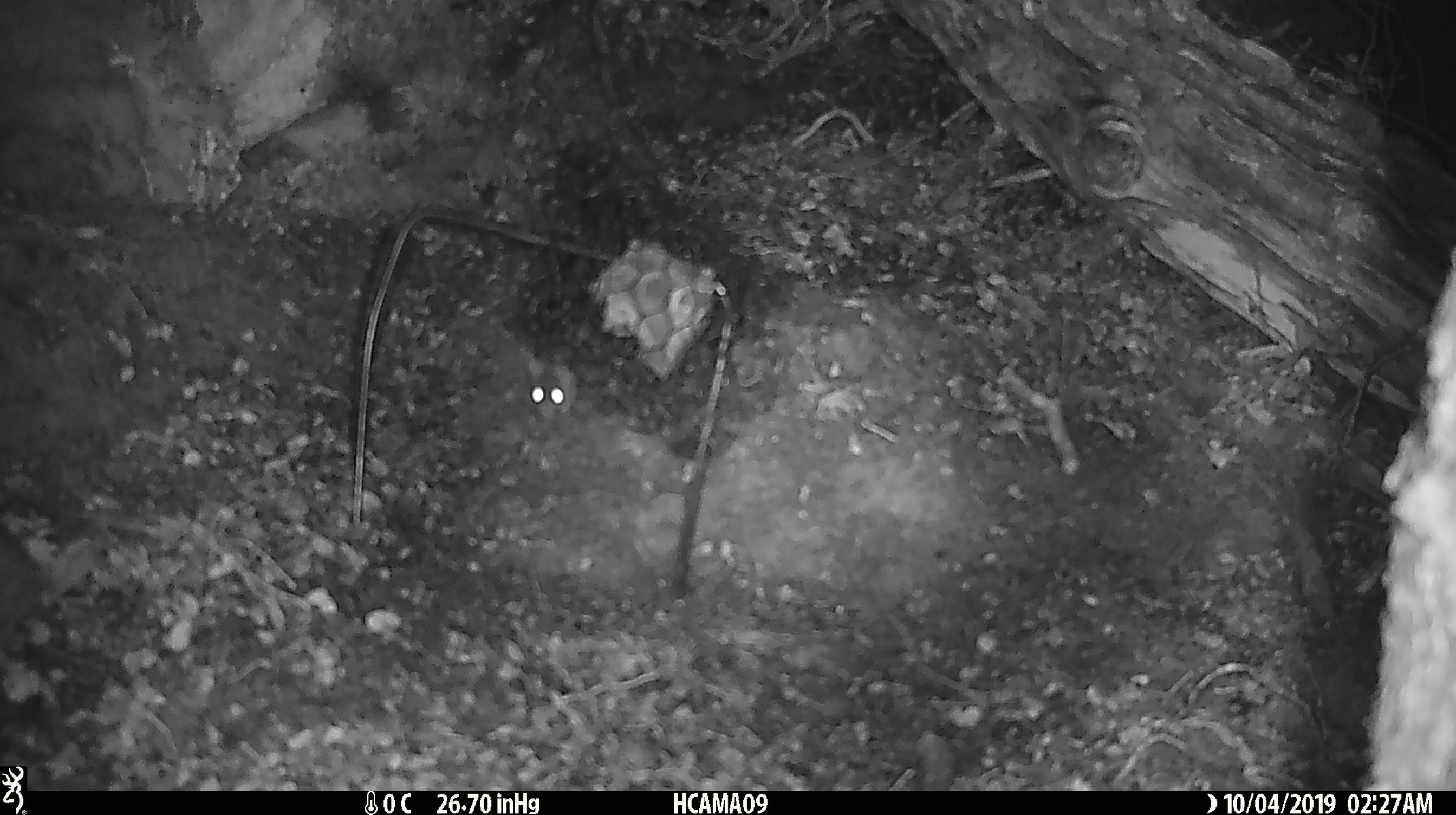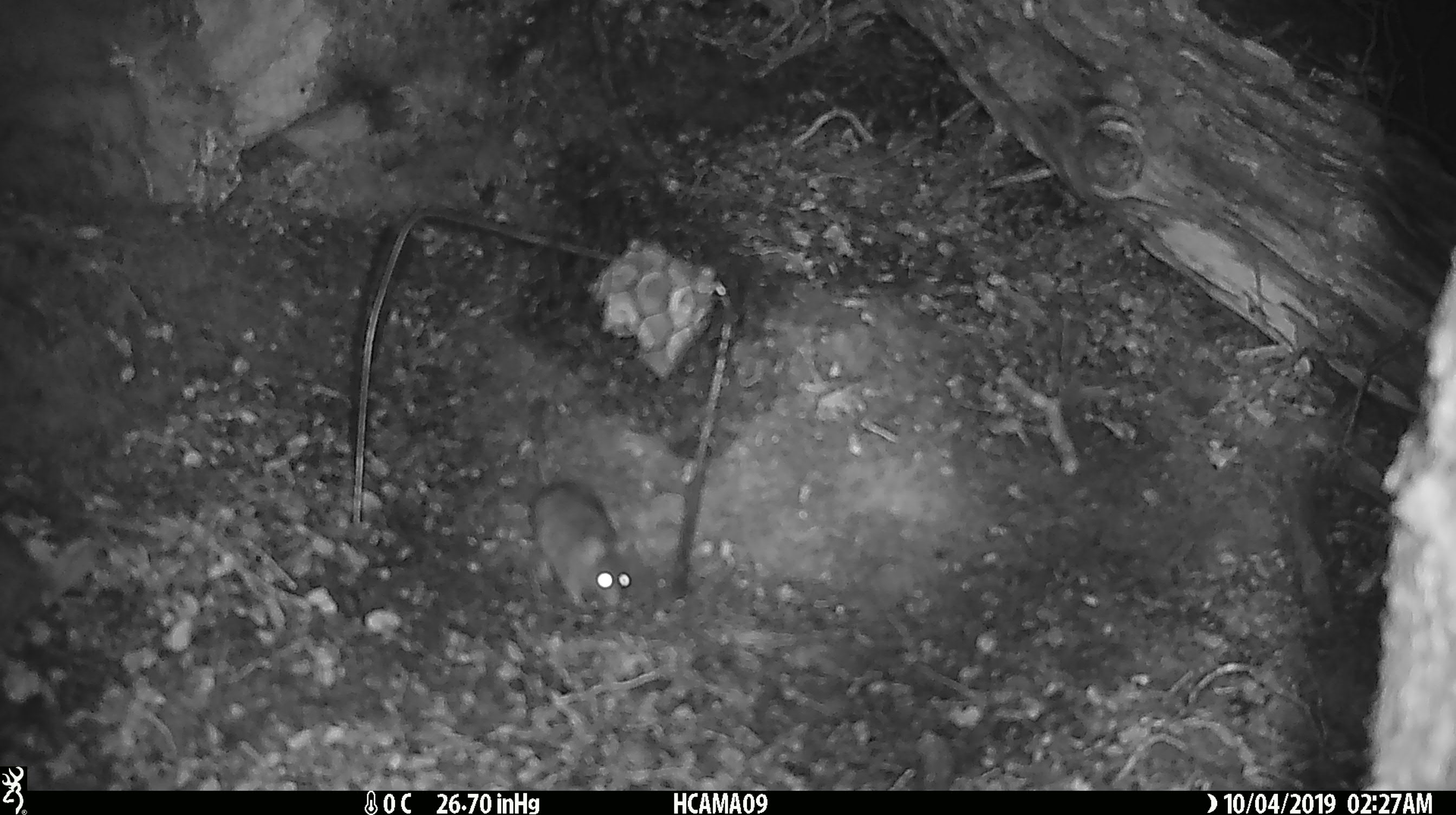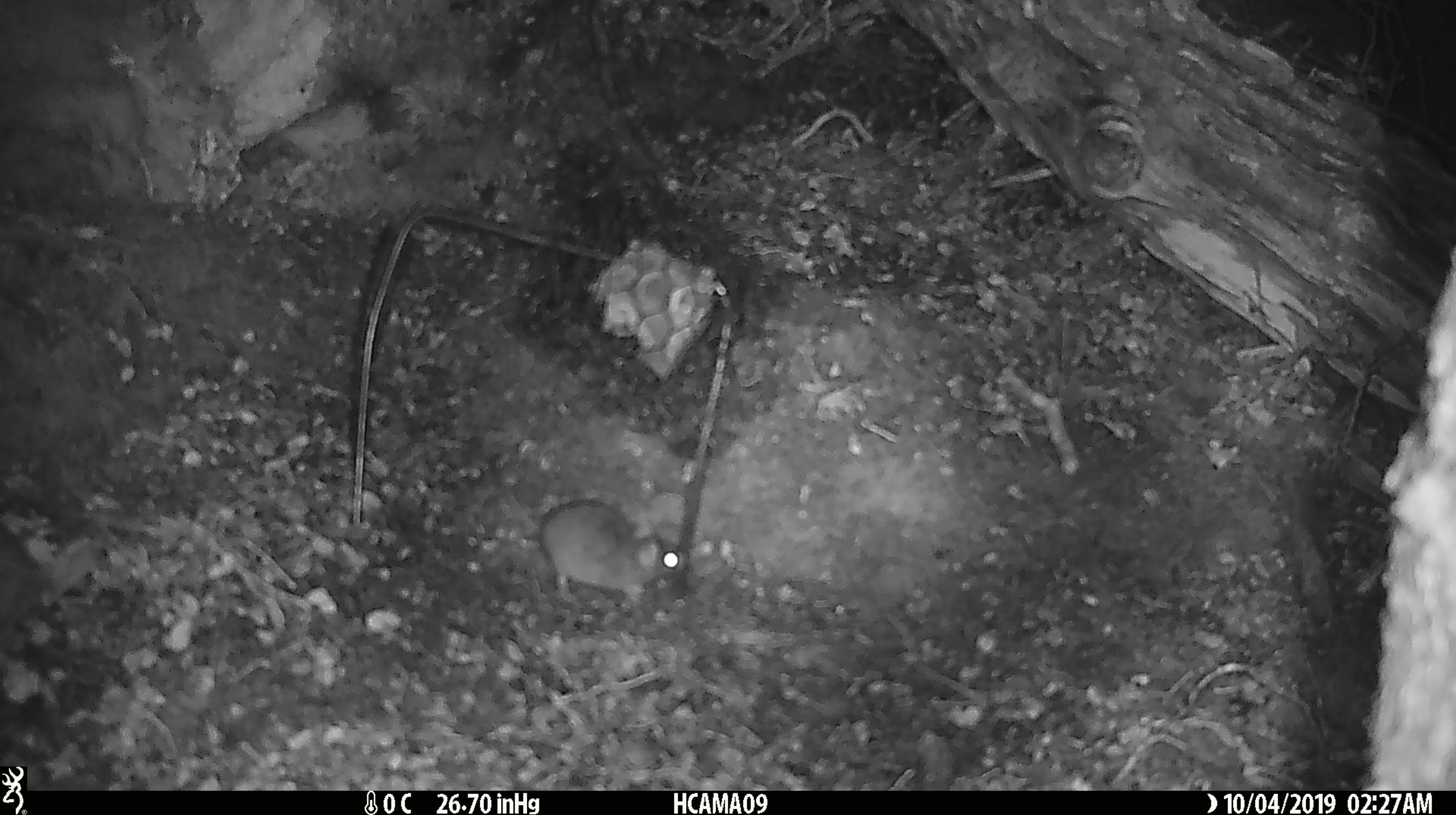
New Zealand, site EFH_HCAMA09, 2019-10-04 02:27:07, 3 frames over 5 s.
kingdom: Animalia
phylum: Chordata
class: Mammalia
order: Rodentia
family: Muridae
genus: Mus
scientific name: Mus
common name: mouse